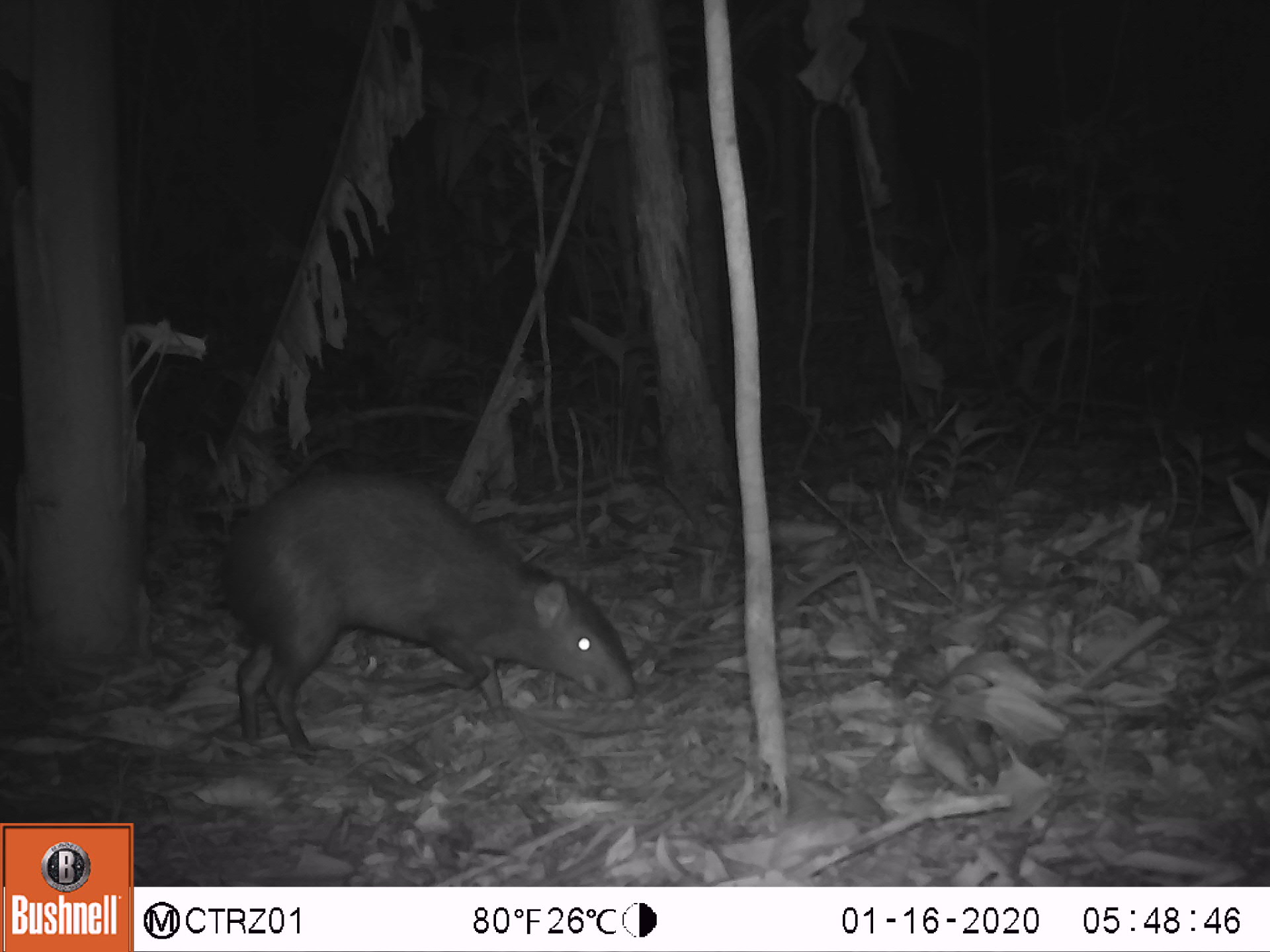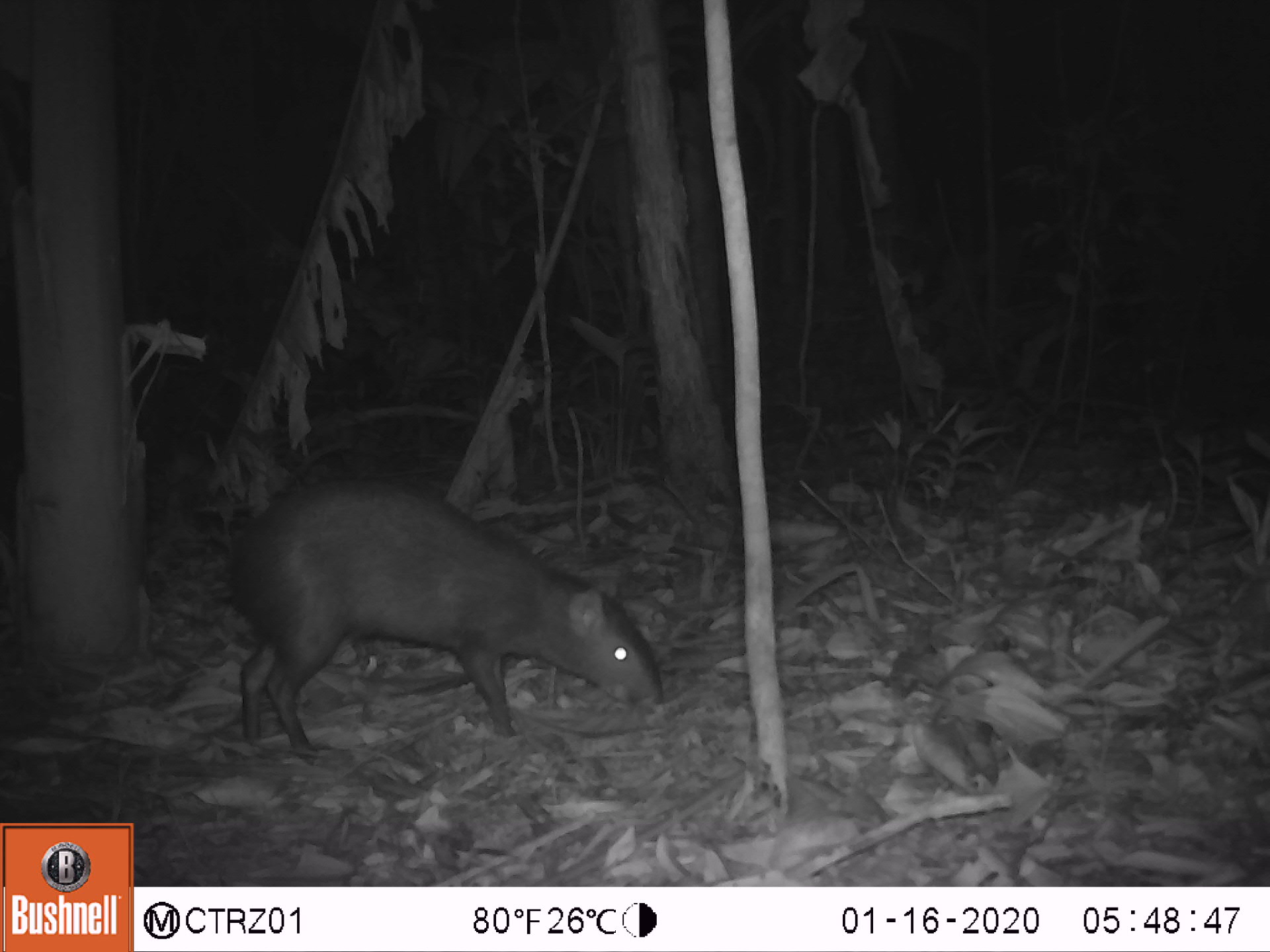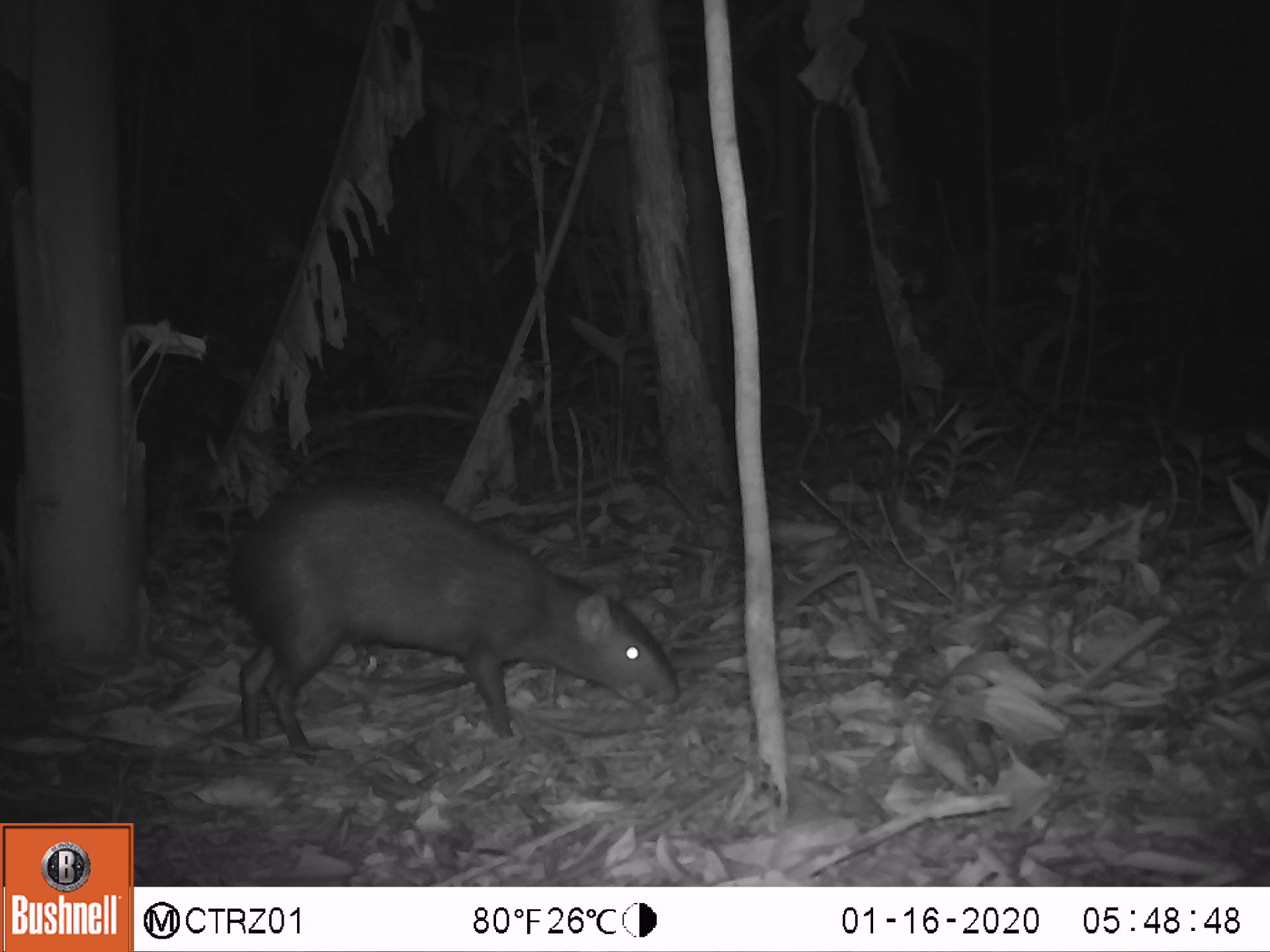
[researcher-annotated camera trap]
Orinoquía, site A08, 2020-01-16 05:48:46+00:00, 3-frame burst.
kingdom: Animalia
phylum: Chordata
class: Mammalia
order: Rodentia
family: Dasyproctidae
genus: Dasyprocta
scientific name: Dasyprocta fuliginosa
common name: black agouti